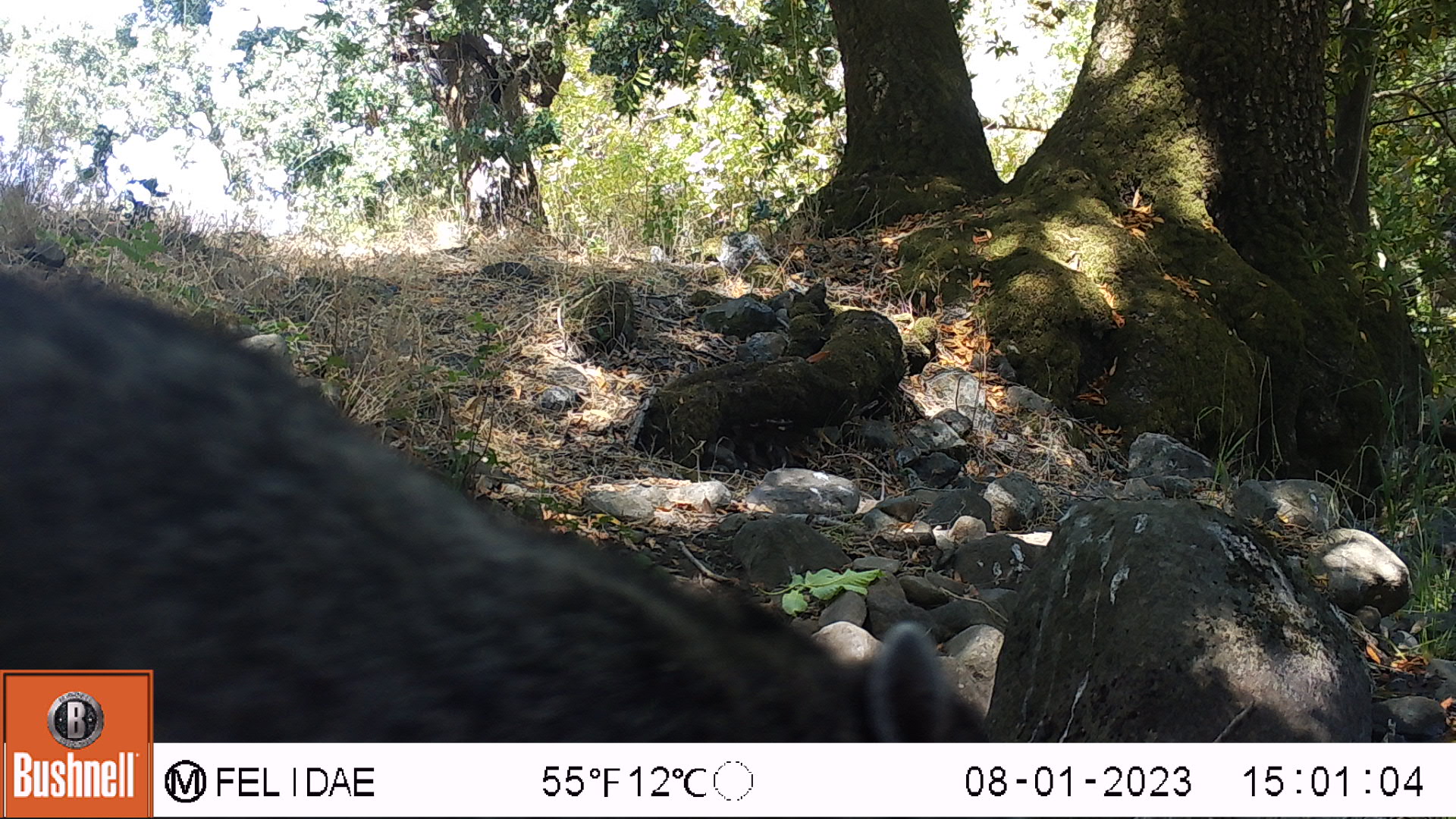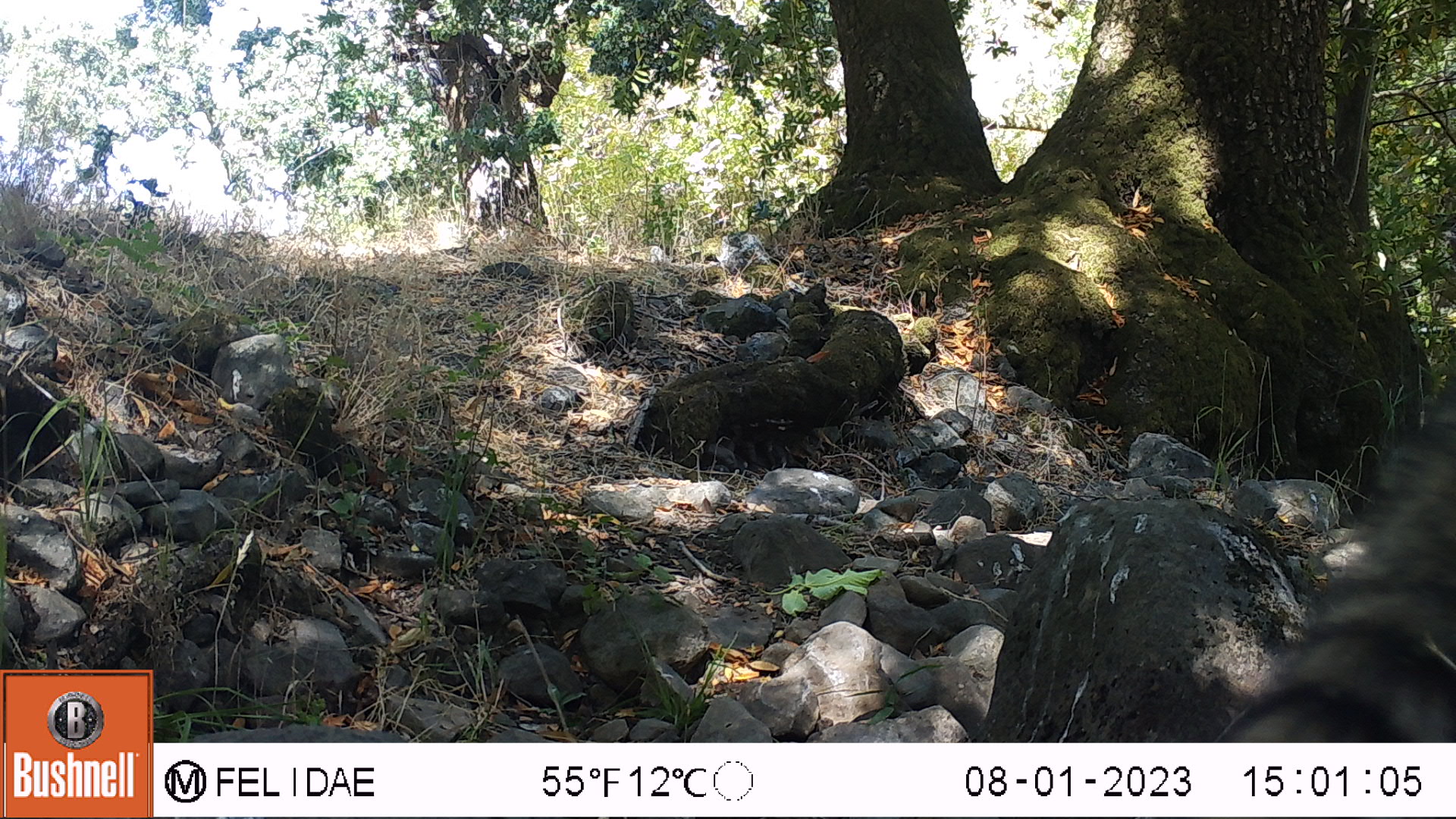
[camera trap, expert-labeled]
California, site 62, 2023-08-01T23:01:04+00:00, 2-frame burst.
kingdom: Animalia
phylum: Chordata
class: Mammalia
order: Carnivora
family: Procyonidae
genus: Procyon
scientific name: Procyon lotor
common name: raccoon